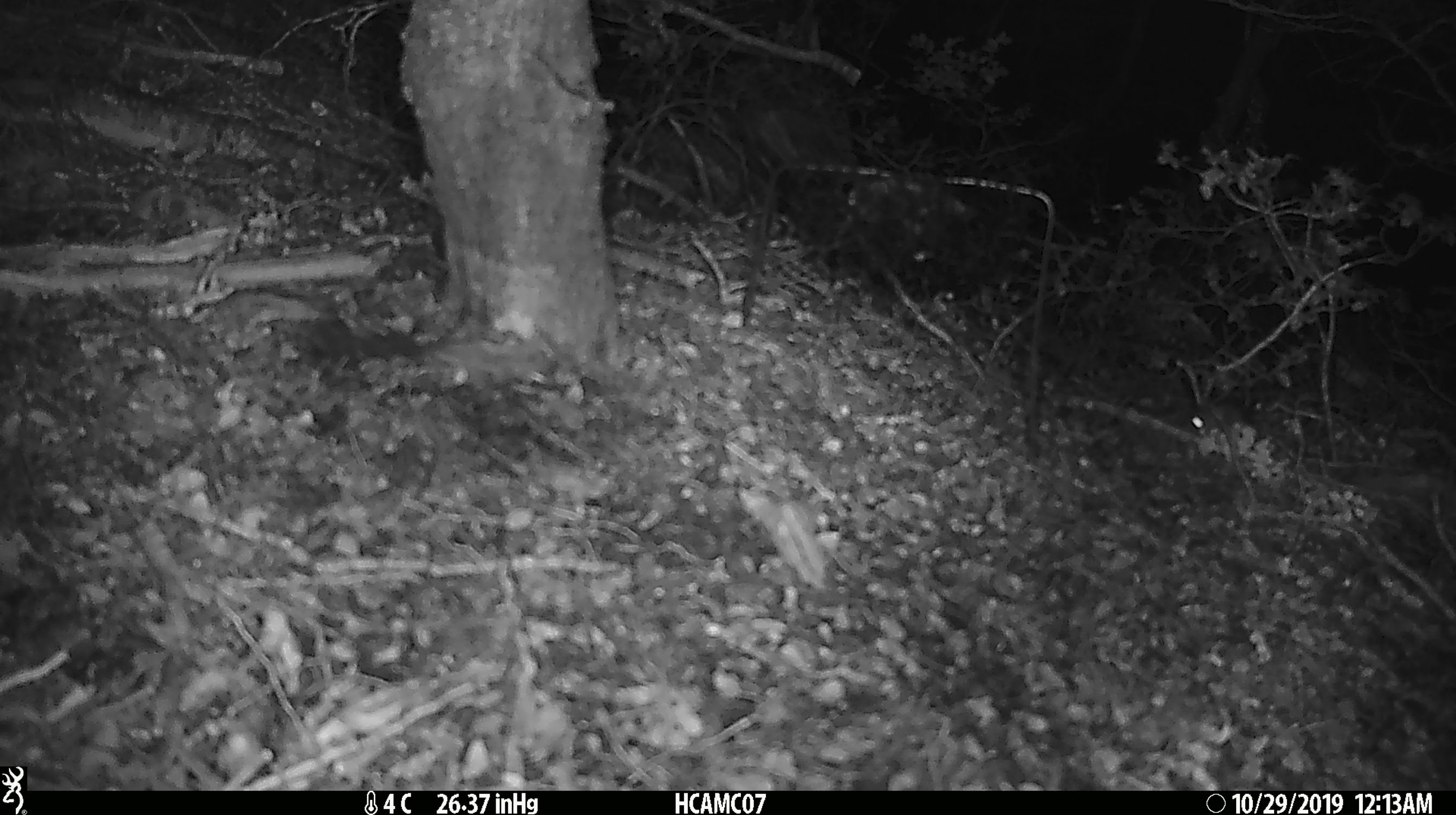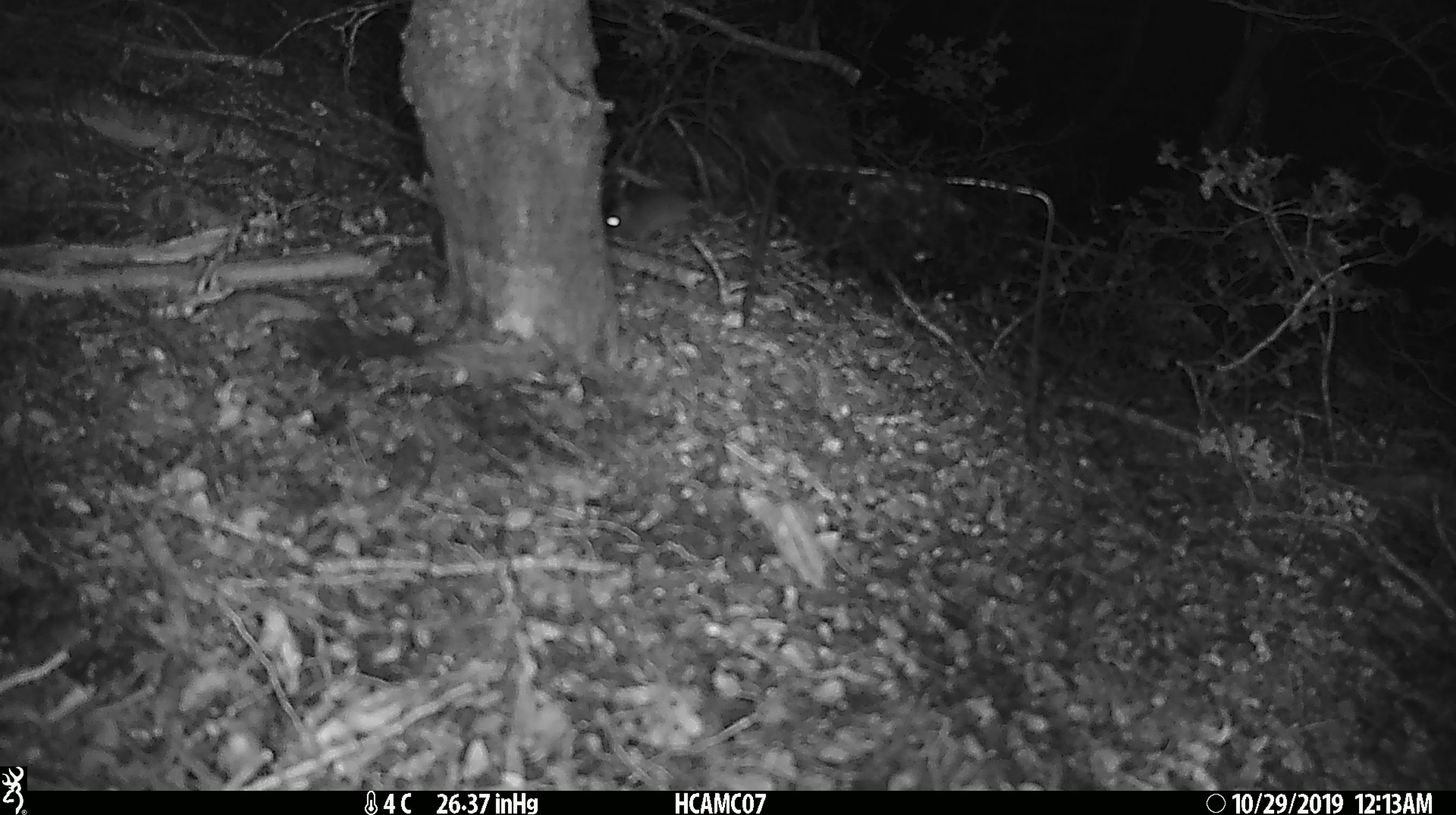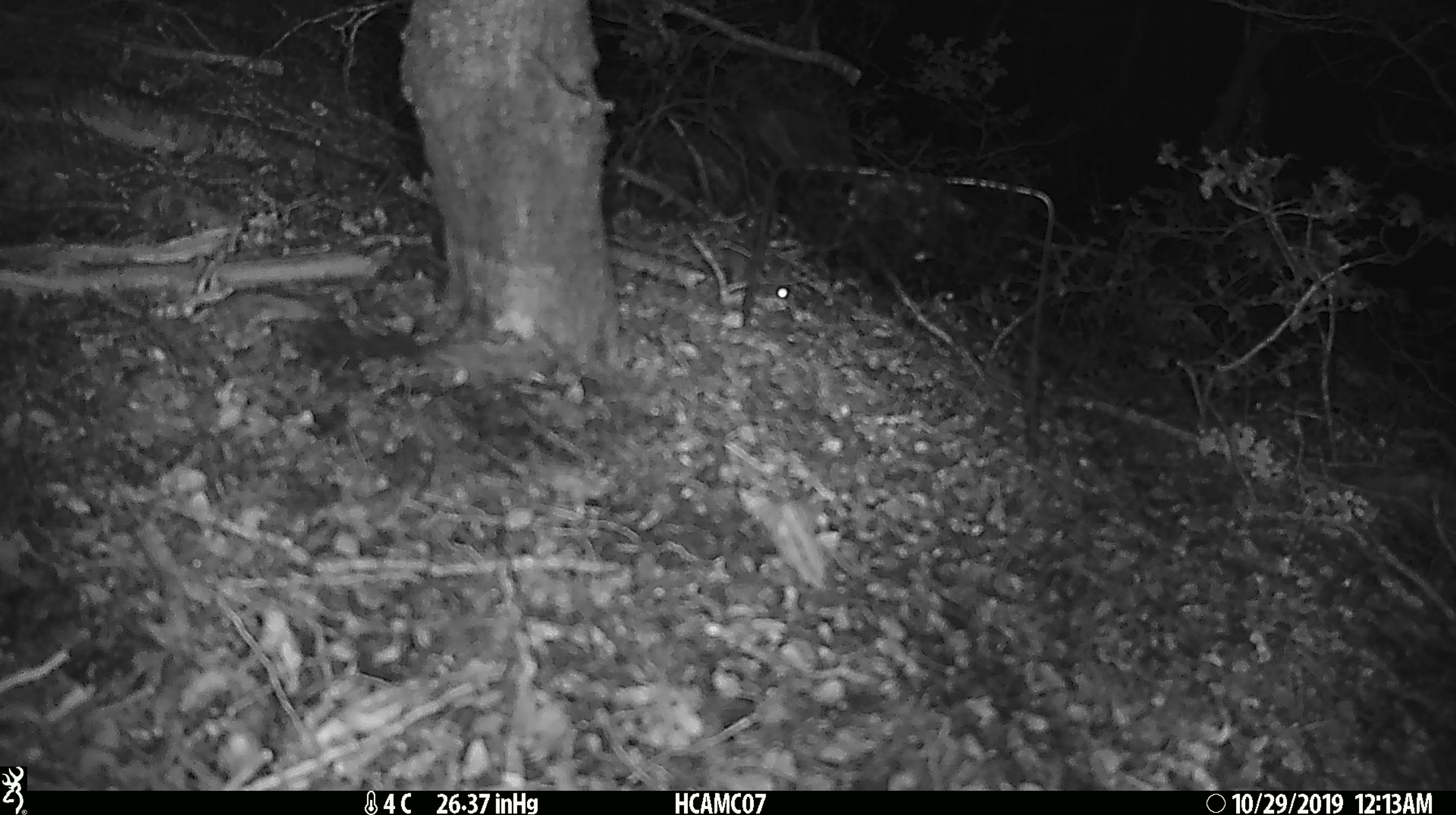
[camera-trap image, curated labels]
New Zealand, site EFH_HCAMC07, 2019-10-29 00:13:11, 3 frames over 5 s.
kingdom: Animalia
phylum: Chordata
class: Mammalia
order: Rodentia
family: Muridae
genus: Mus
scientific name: Mus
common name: mouse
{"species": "mouse (Mus)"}